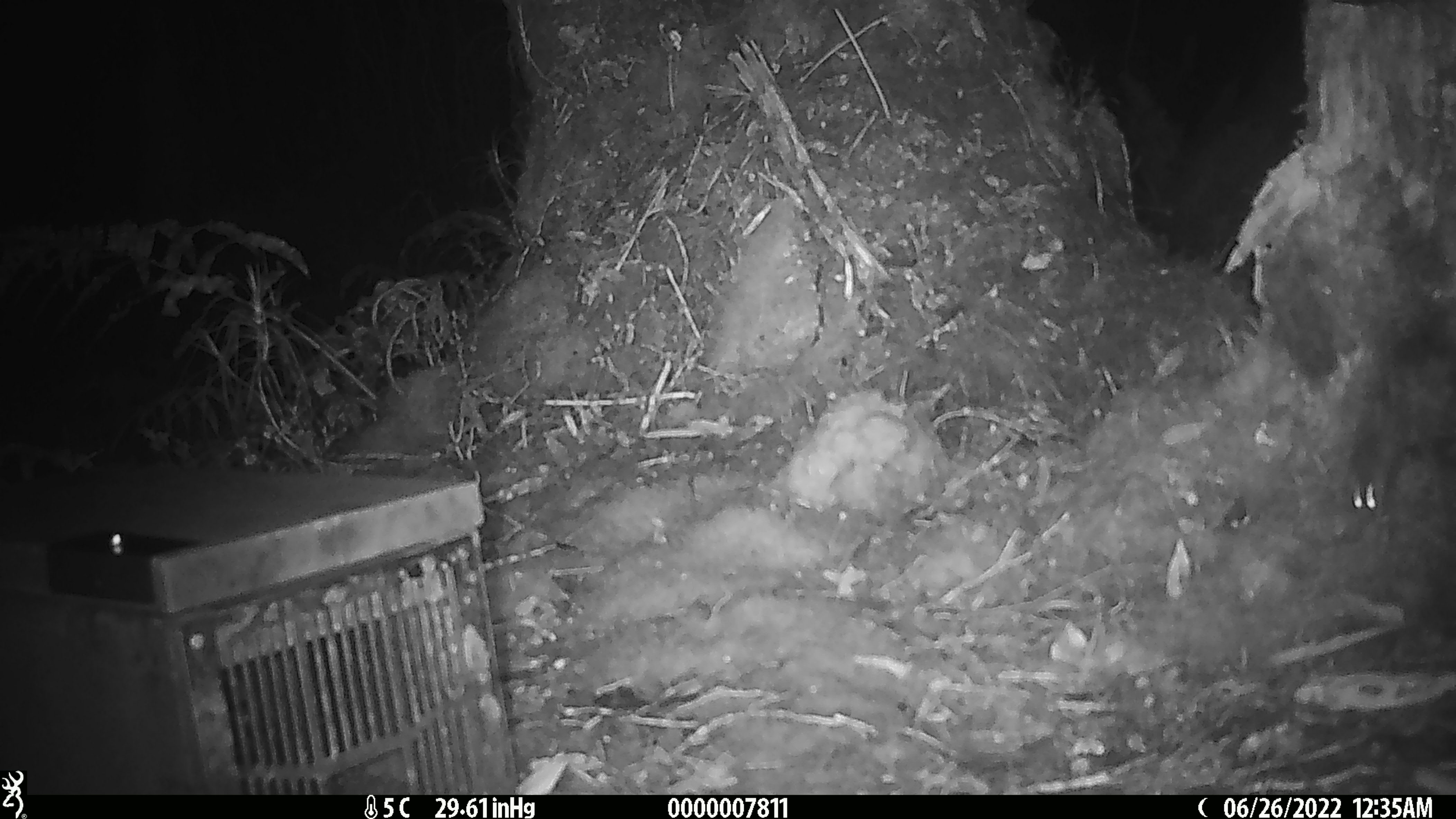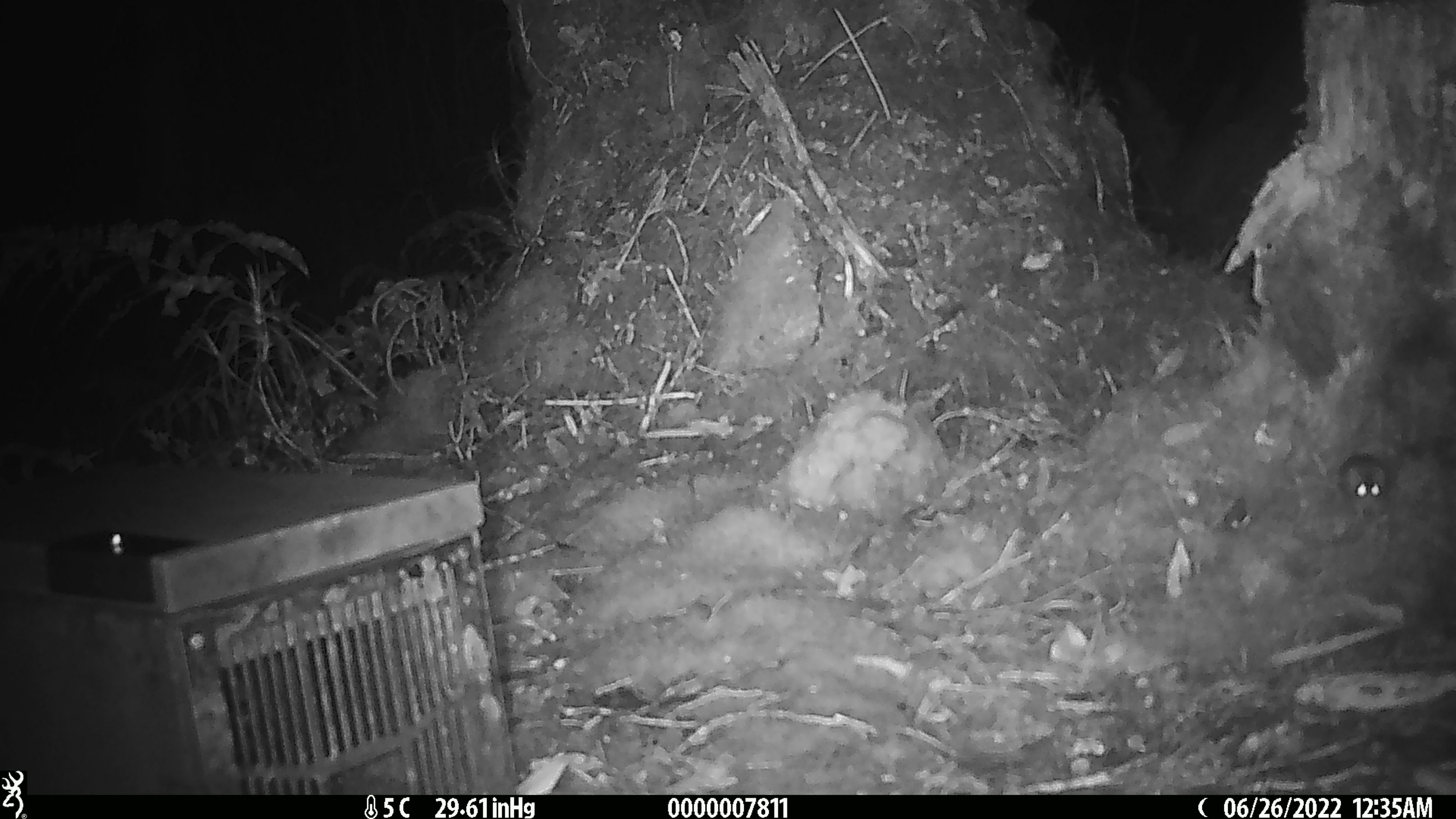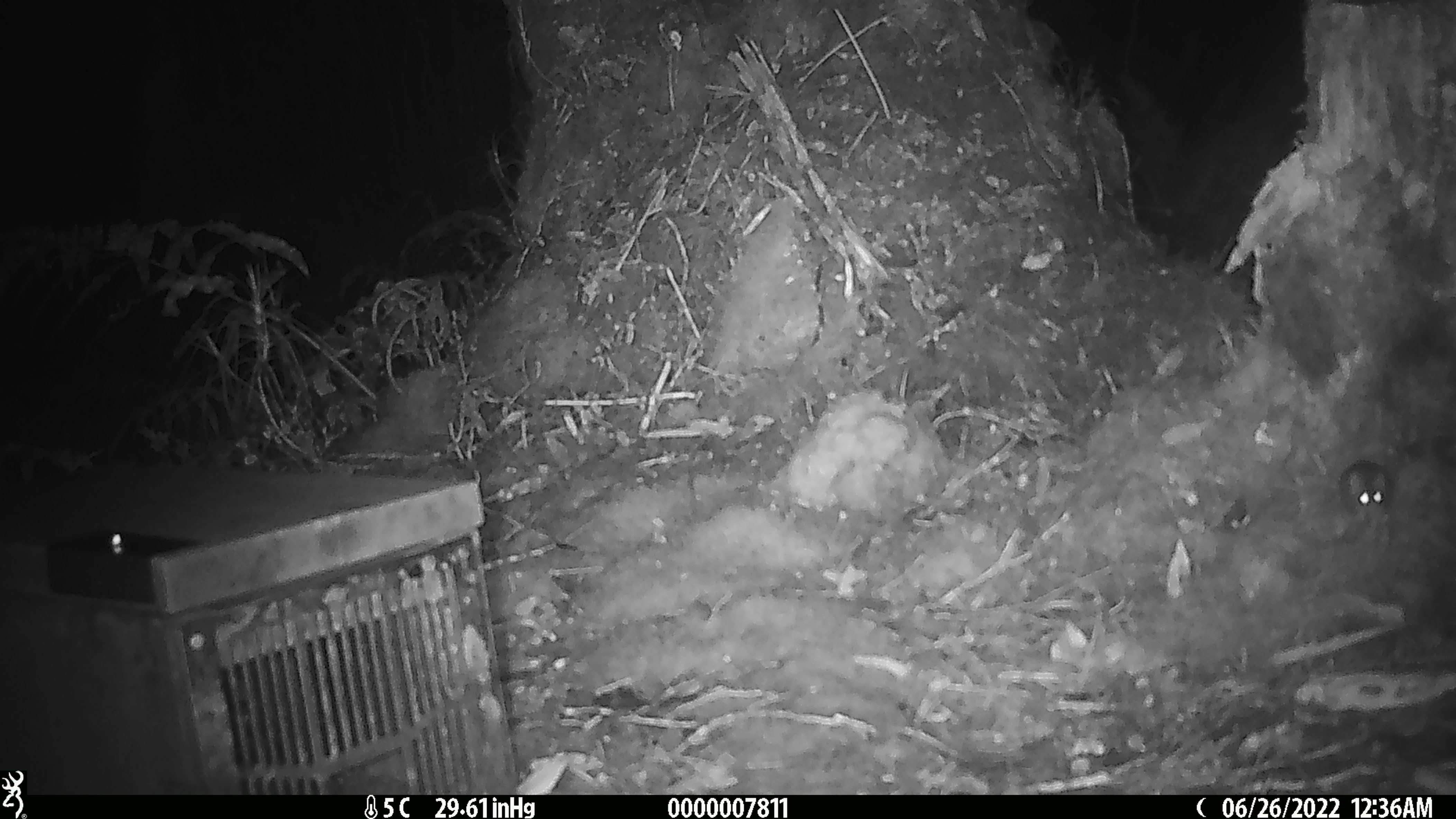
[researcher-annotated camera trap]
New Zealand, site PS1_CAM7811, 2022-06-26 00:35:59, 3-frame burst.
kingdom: Animalia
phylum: Chordata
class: Mammalia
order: Rodentia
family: Muridae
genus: Mus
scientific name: Mus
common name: mouse